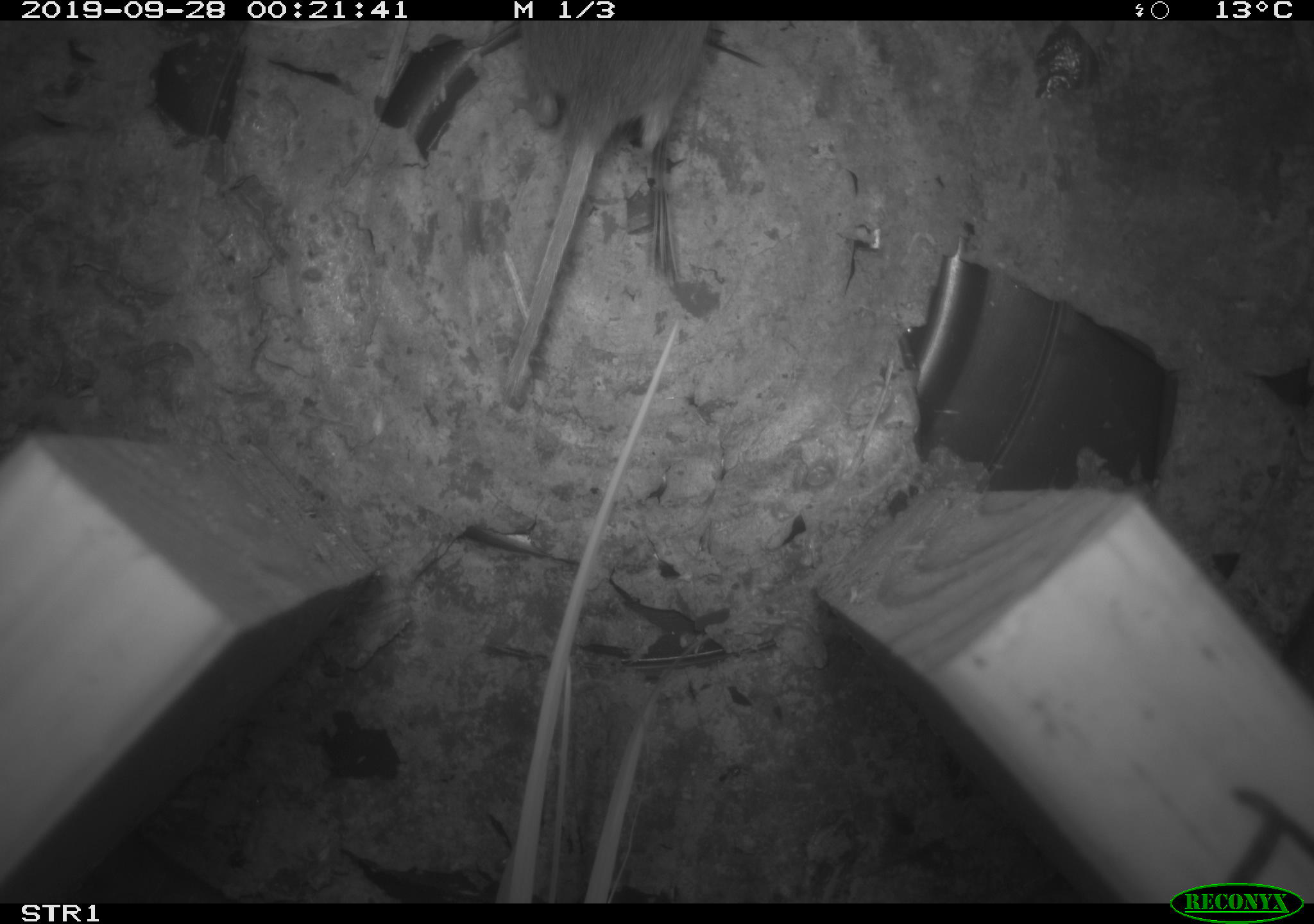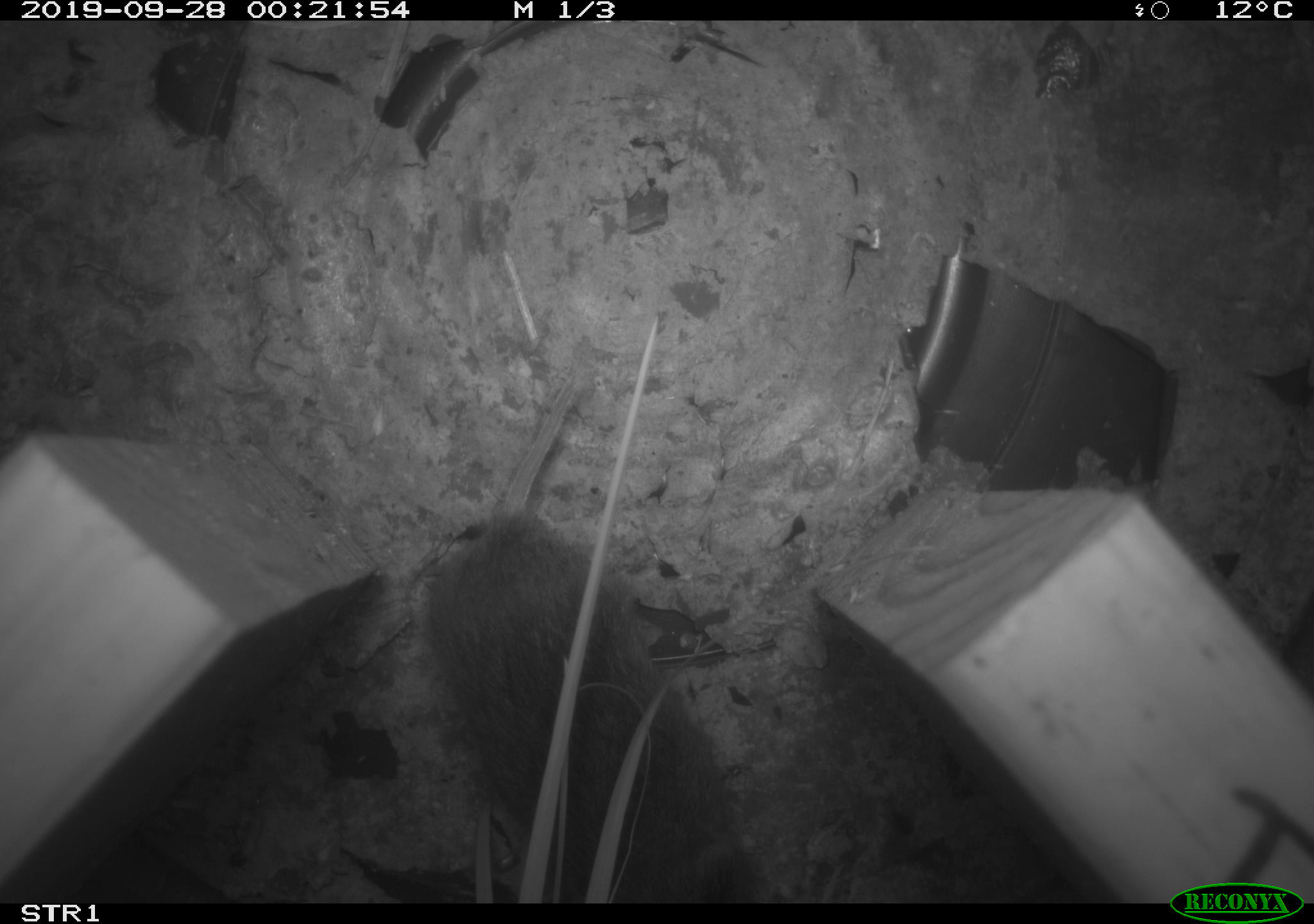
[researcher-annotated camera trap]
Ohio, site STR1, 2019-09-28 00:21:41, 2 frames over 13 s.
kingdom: Animalia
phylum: Chordata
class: Mammalia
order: Rodentia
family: Cricetidae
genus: Microtus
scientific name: Microtus pennsylvanicus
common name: meadow vole